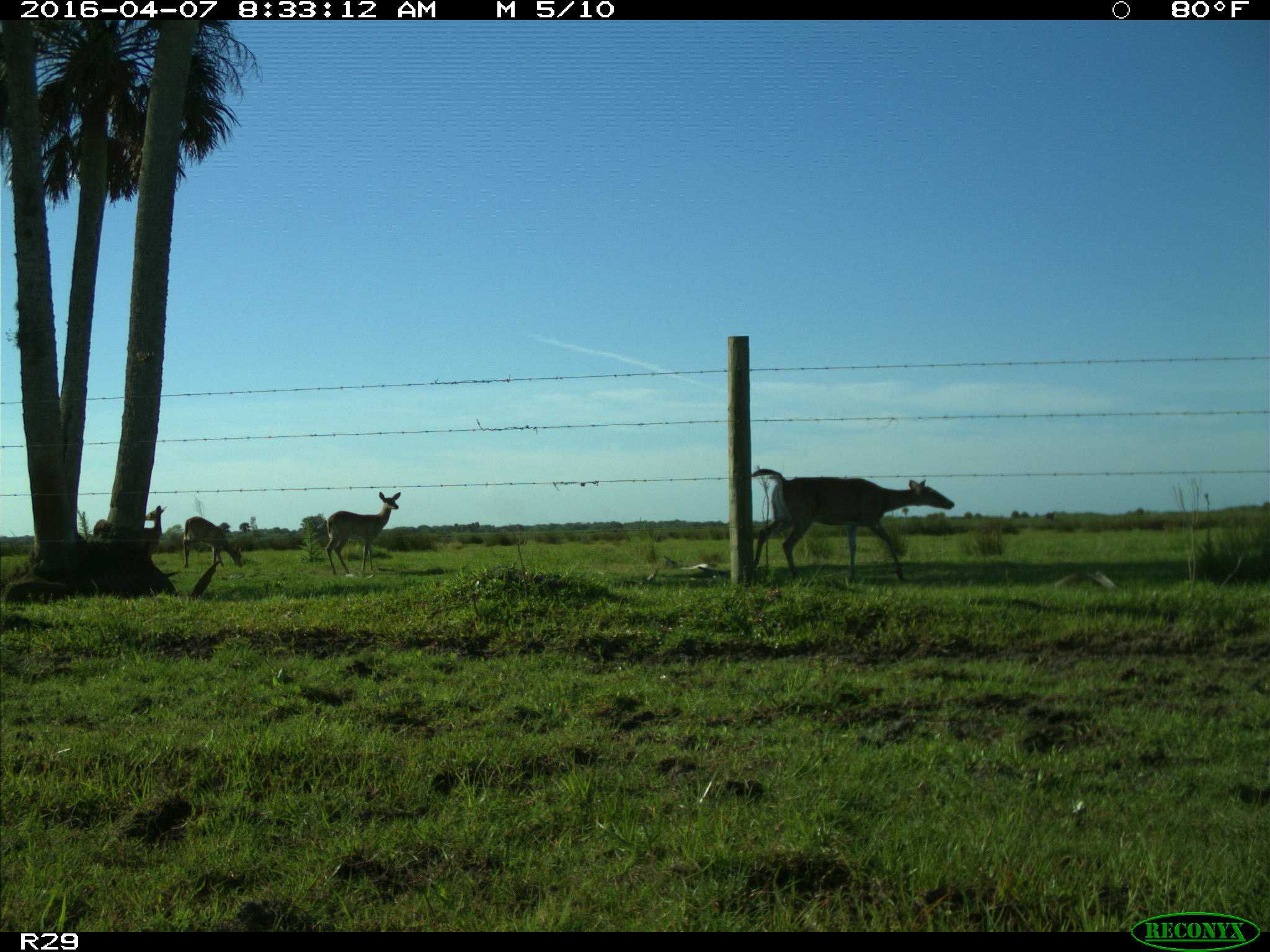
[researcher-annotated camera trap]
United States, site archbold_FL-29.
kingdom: Animalia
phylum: Chordata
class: Mammalia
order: Artiodactyla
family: Cervidae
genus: Odocoileus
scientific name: Odocoileus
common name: deer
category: unidentified deer